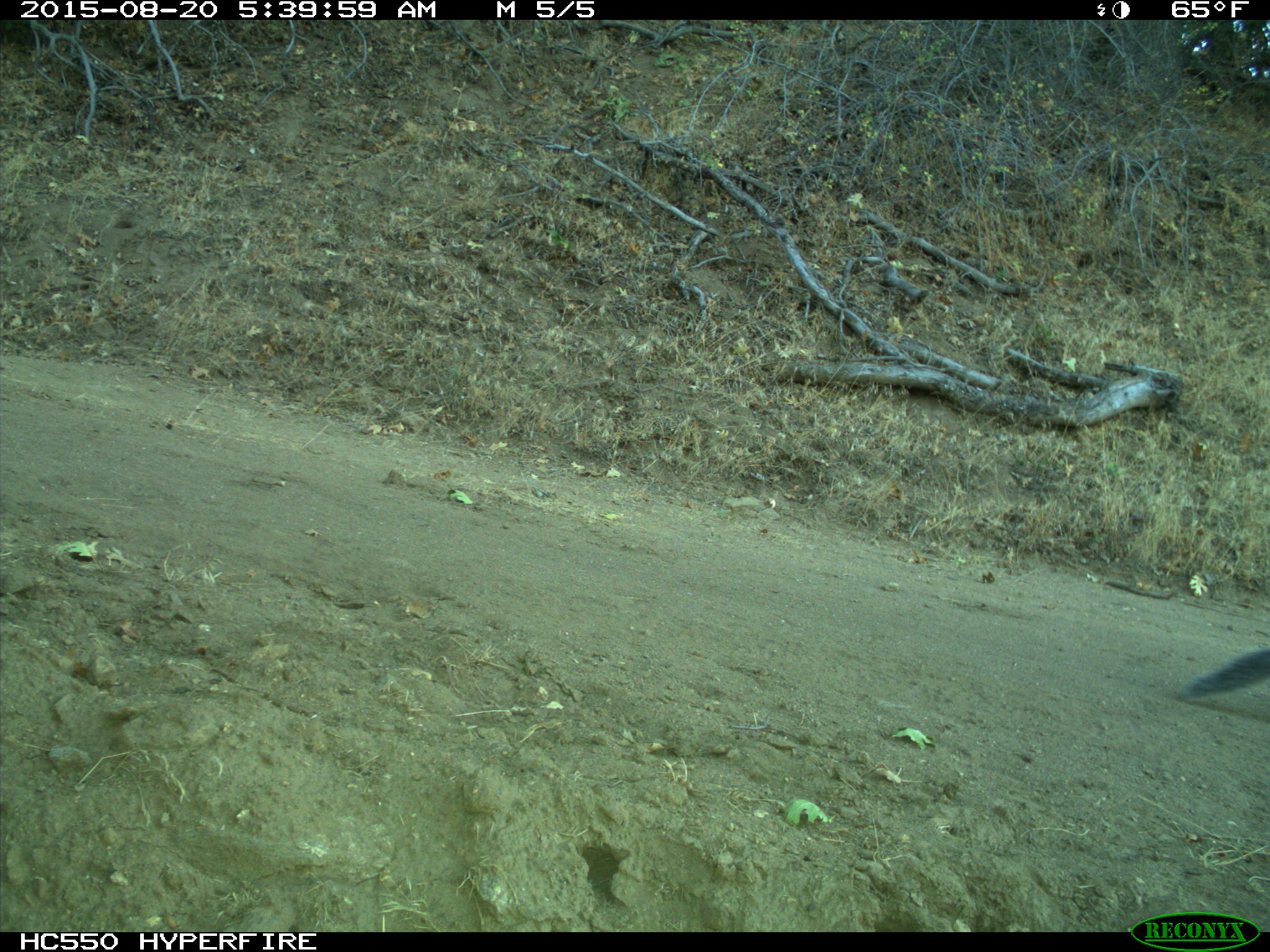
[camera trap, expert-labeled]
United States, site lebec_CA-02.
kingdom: Animalia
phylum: Chordata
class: Mammalia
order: Rodentia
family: Sciuridae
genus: Sciurus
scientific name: Sciurus carolinensis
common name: eastern gray squirrel